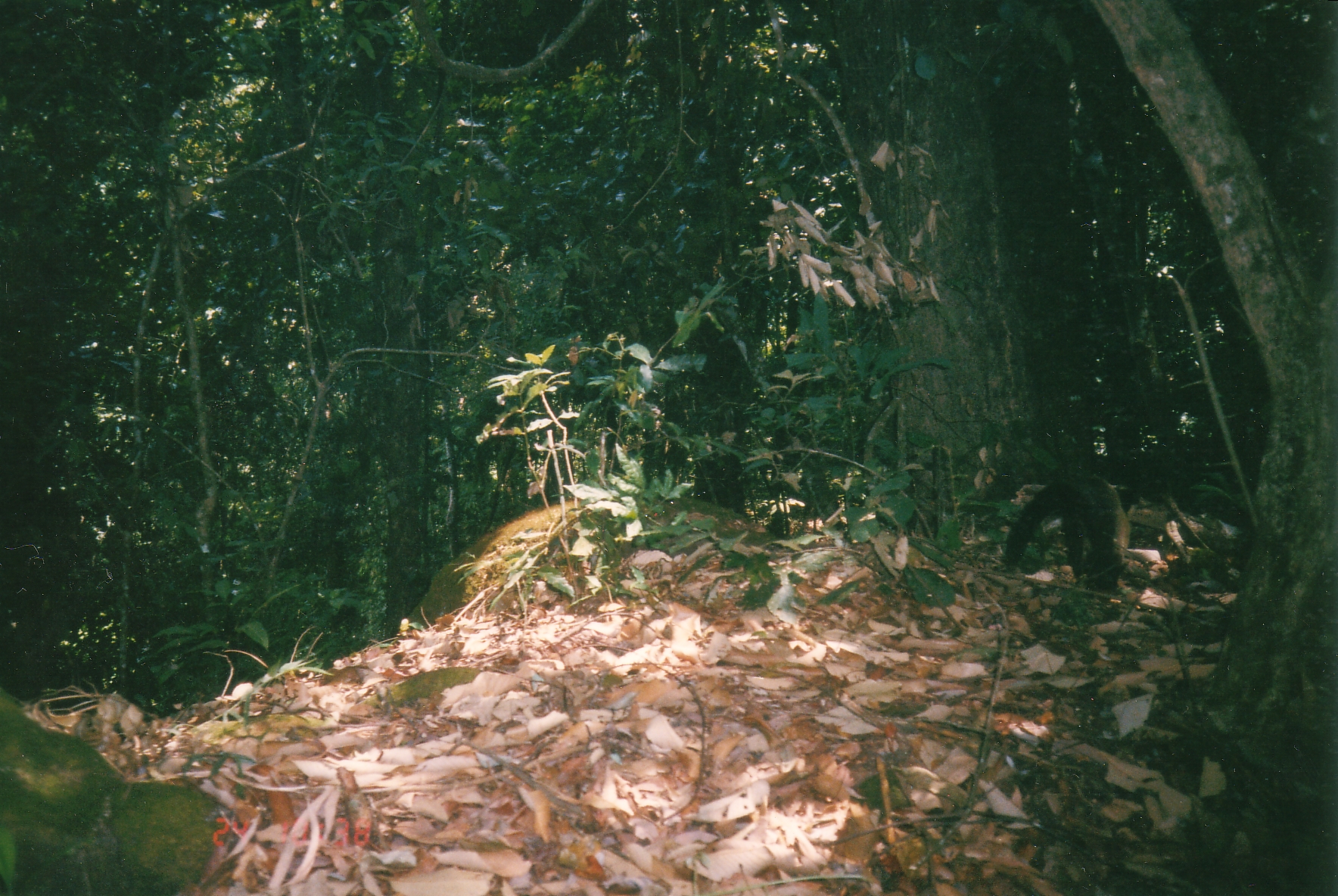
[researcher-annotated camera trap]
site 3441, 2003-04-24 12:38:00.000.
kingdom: Animalia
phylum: Chordata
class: Mammalia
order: Carnivora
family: Mustelidae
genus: Martes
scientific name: Martes flavigula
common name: yellow-throated marten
Martes flavigula (yellow-throated marten), count 1.